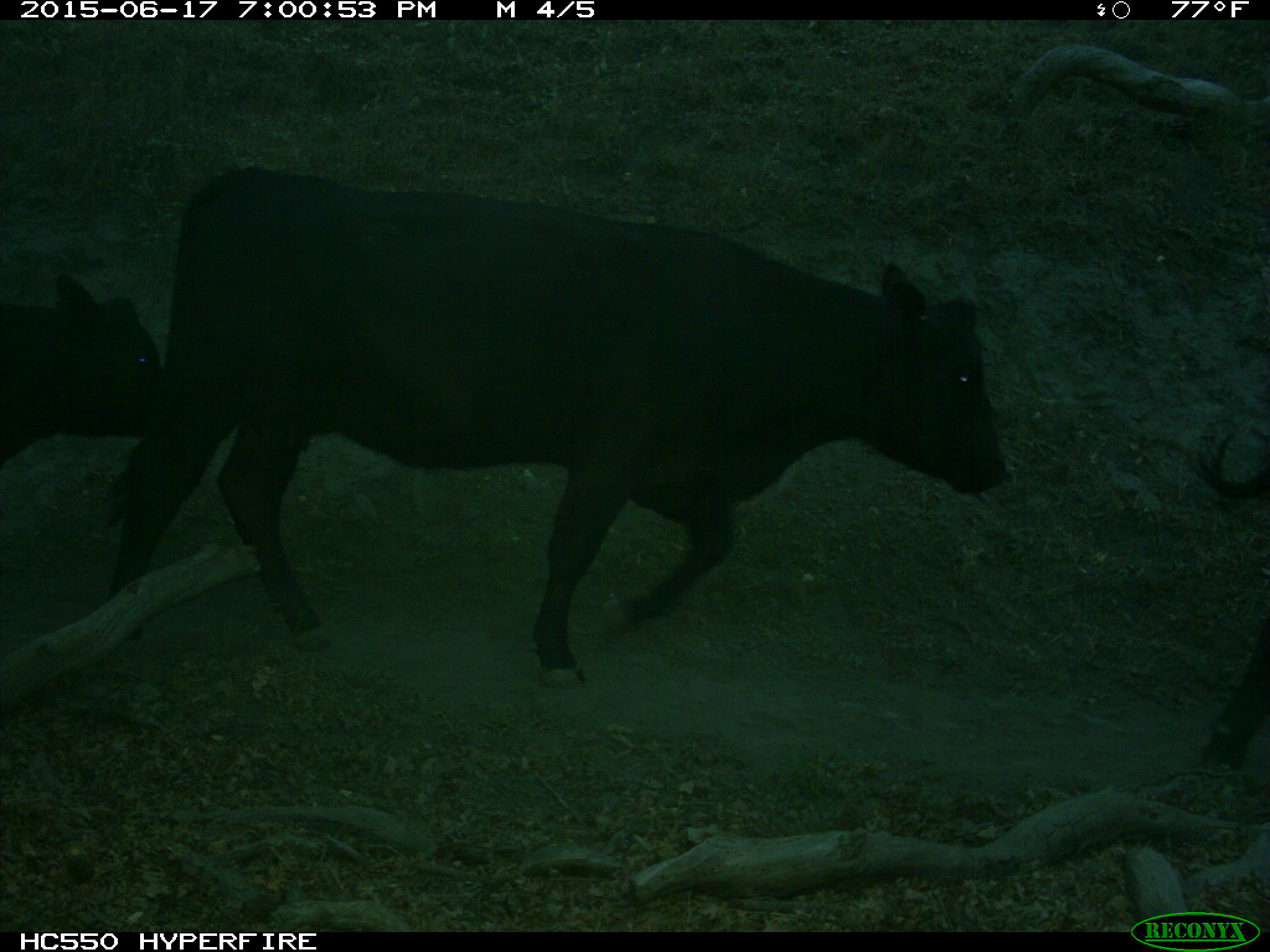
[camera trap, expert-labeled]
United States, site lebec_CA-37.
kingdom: Animalia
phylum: Chordata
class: Mammalia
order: Artiodactyla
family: Bovidae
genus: Bos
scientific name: Bos taurus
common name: domestic cow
Bos taurus (domestic cow).